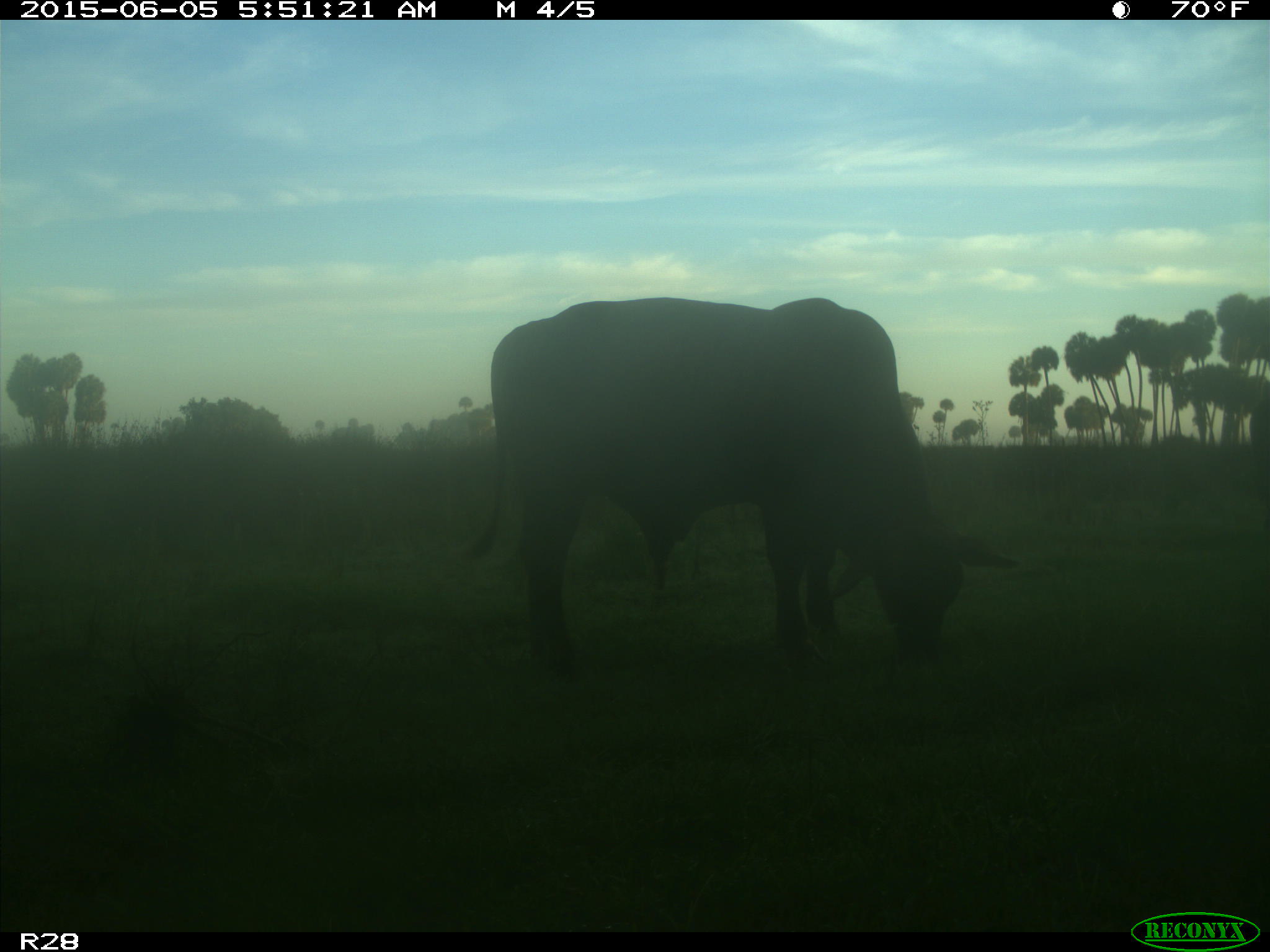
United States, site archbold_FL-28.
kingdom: Animalia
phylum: Chordata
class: Mammalia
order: Artiodactyla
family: Bovidae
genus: Bos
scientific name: Bos taurus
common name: domestic cow